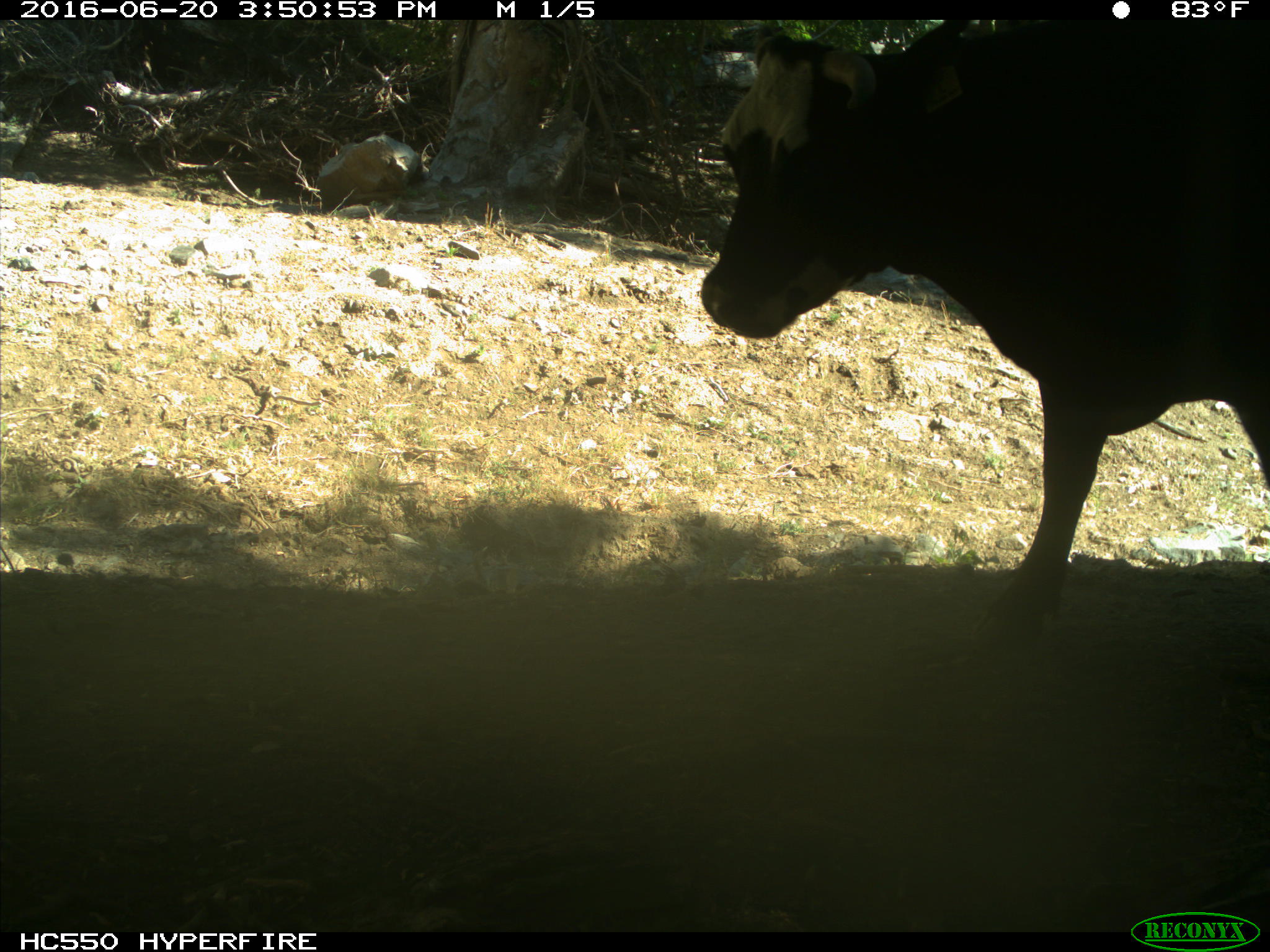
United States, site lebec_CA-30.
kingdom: Animalia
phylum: Chordata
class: Mammalia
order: Artiodactyla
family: Bovidae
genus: Bos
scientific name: Bos taurus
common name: domestic cow